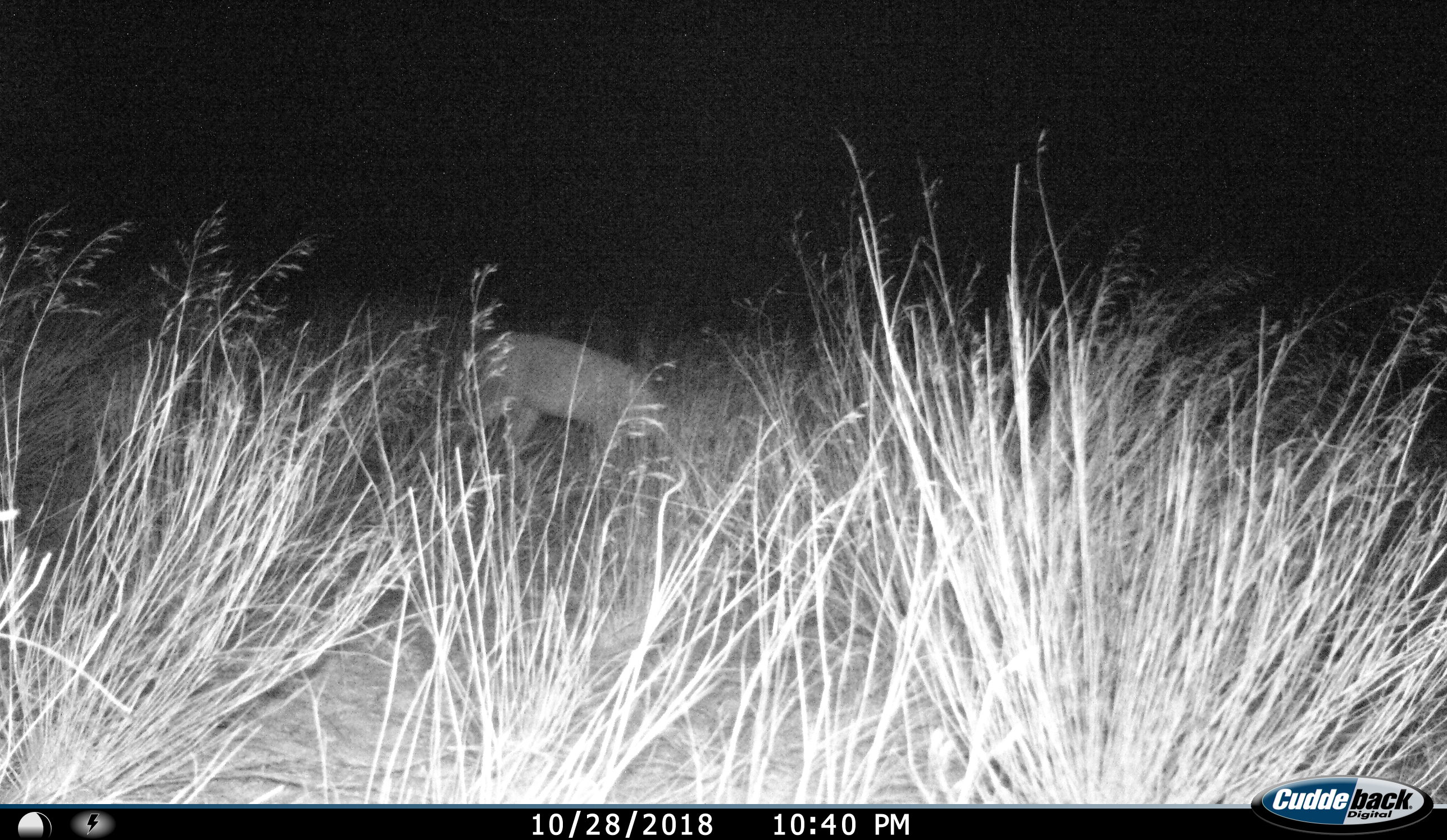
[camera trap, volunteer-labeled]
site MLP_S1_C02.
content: unidentified animal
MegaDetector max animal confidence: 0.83